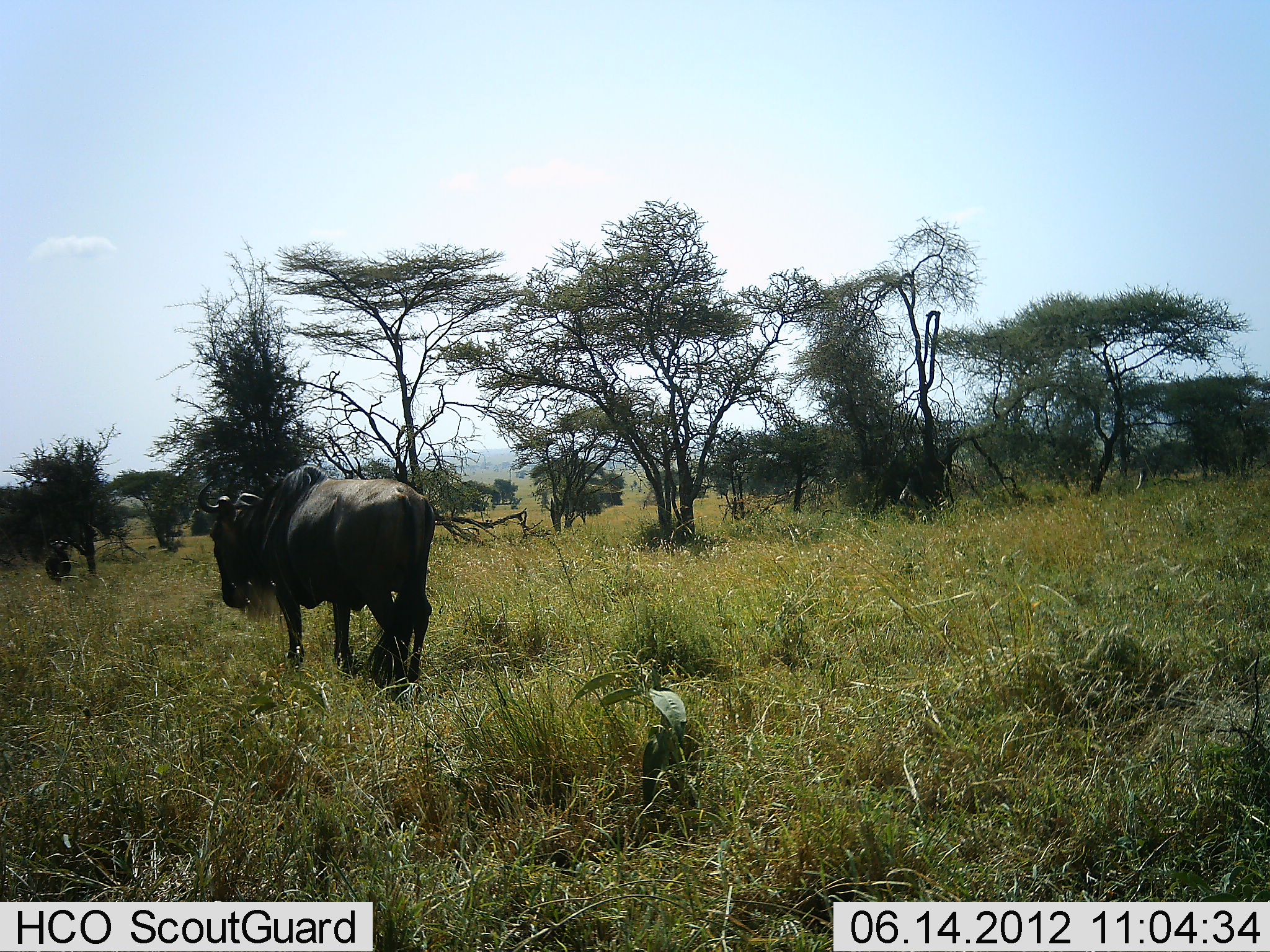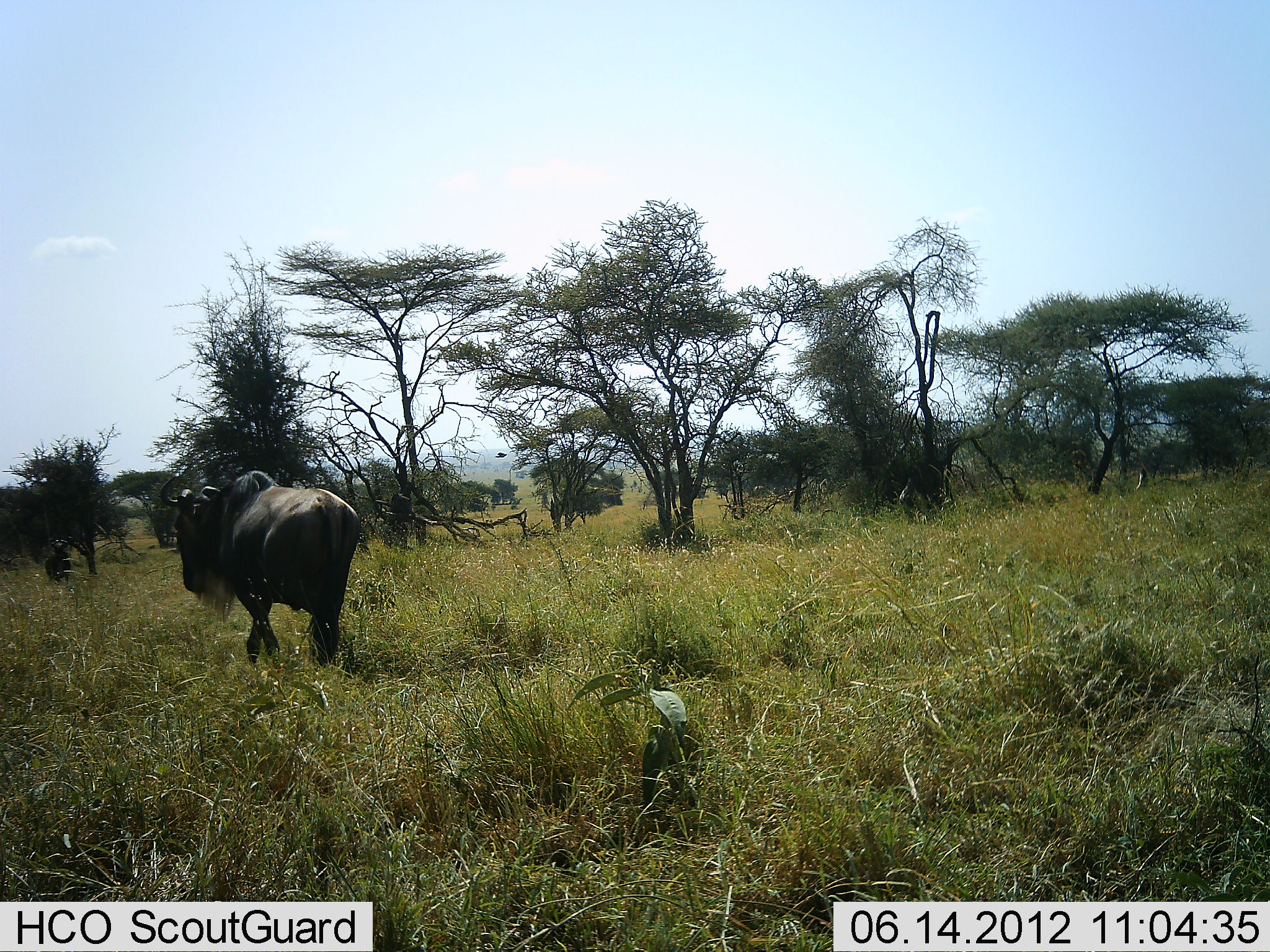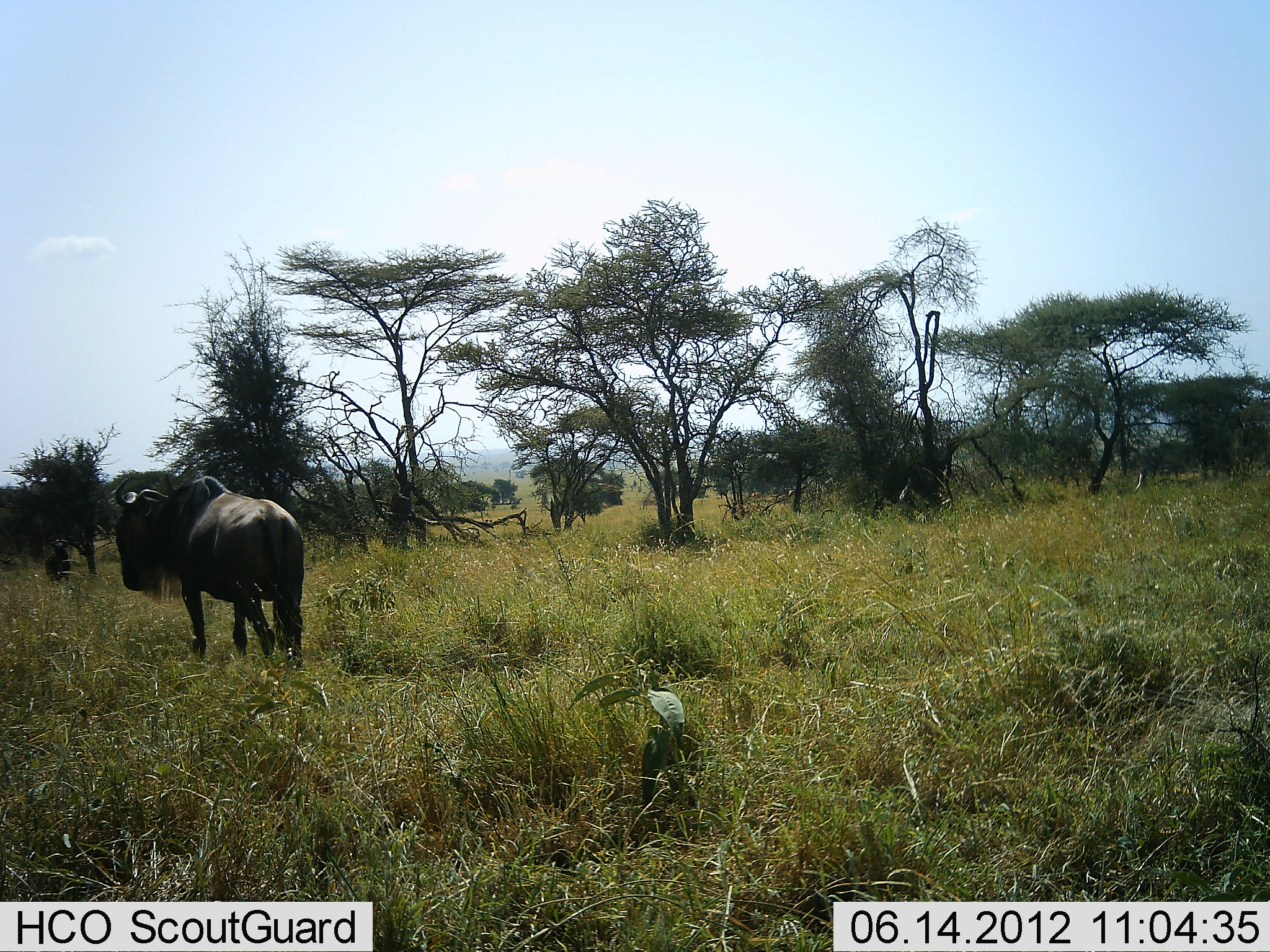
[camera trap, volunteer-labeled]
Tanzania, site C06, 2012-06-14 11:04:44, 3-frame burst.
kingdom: Animalia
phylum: Chordata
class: Mammalia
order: Artiodactyla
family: Bovidae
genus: Connochaetes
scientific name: Connochaetes taurinus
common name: blue wildebeest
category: wildebeest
Wildebeest (blue wildebeest) (Connochaetes taurinus), count 1. Behavior (volunteer vote fractions): standing 40%, resting 0%, moving 90%, interacting 0%. Young present (vote fraction): 0%. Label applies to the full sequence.